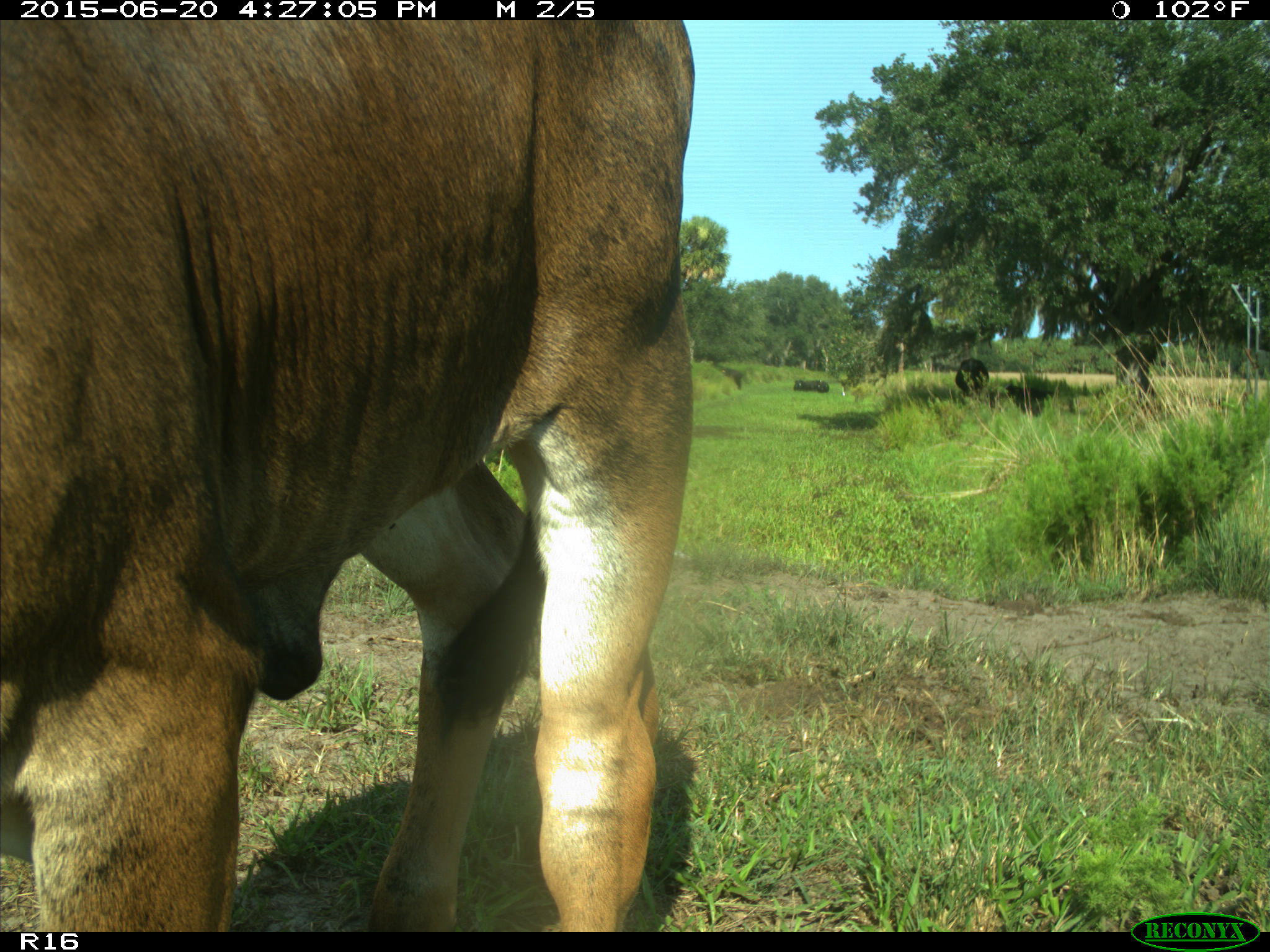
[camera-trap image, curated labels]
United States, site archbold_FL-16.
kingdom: Animalia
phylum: Chordata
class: Mammalia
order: Artiodactyla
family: Bovidae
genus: Bos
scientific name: Bos taurus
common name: domestic cow